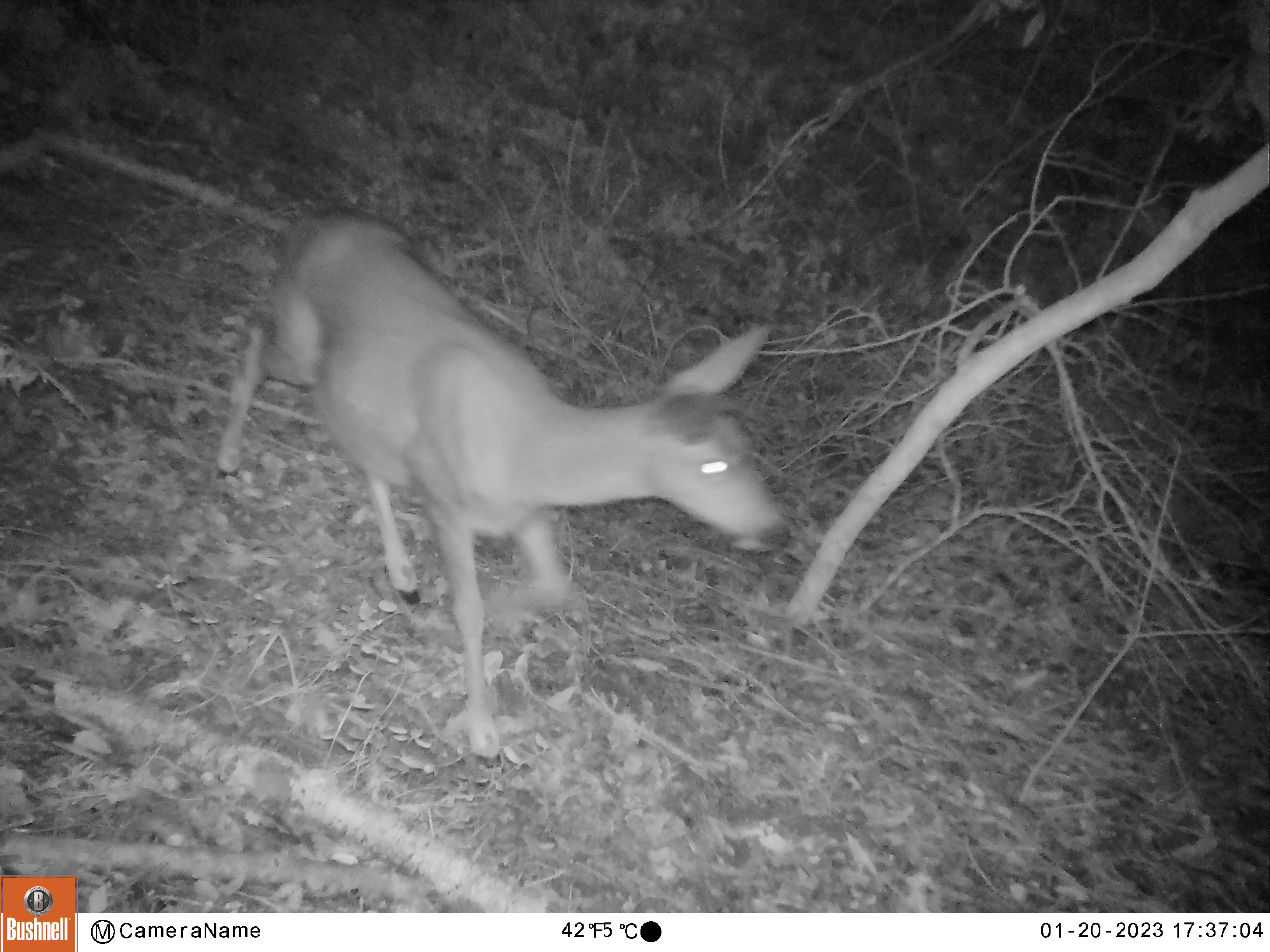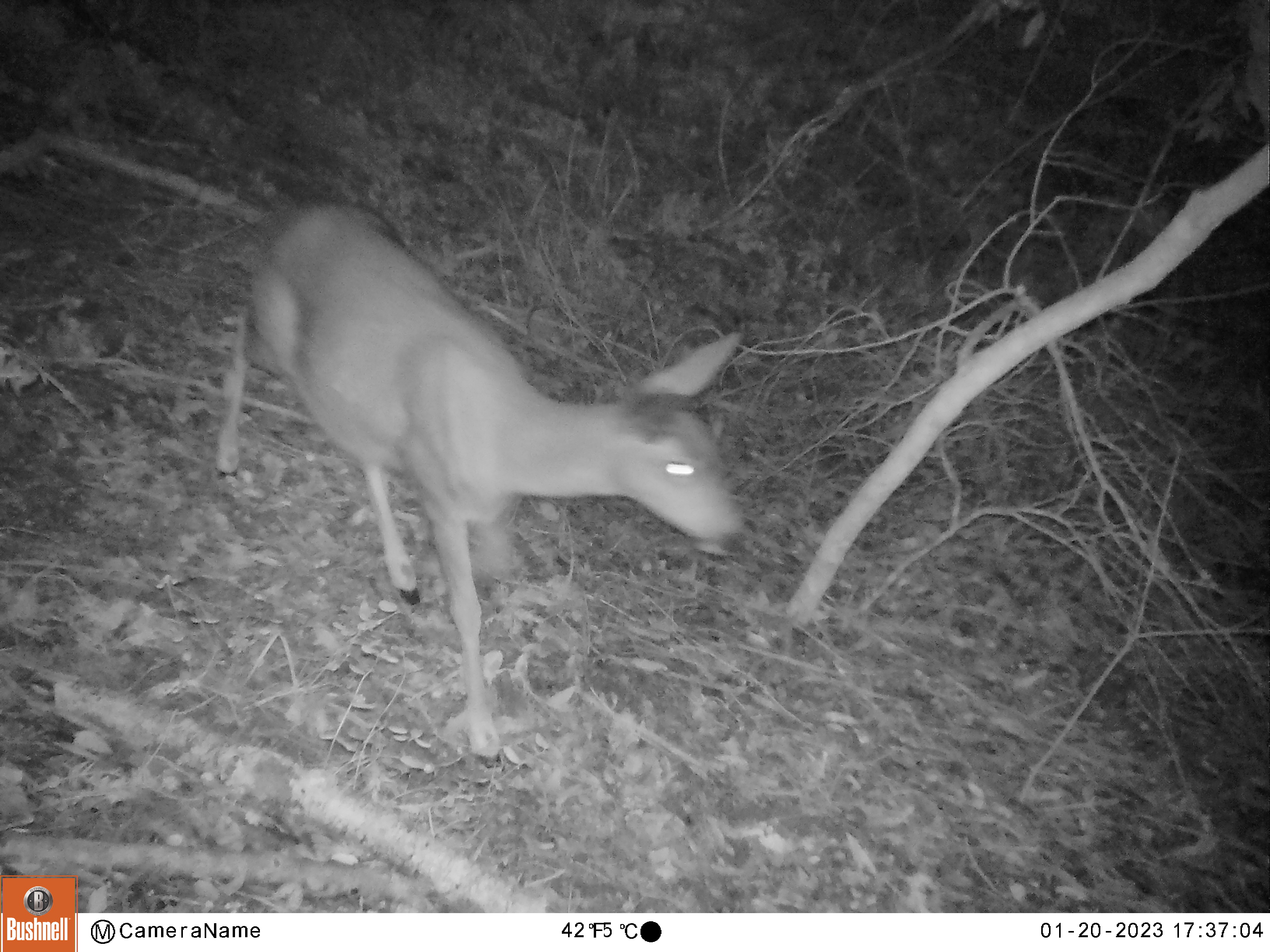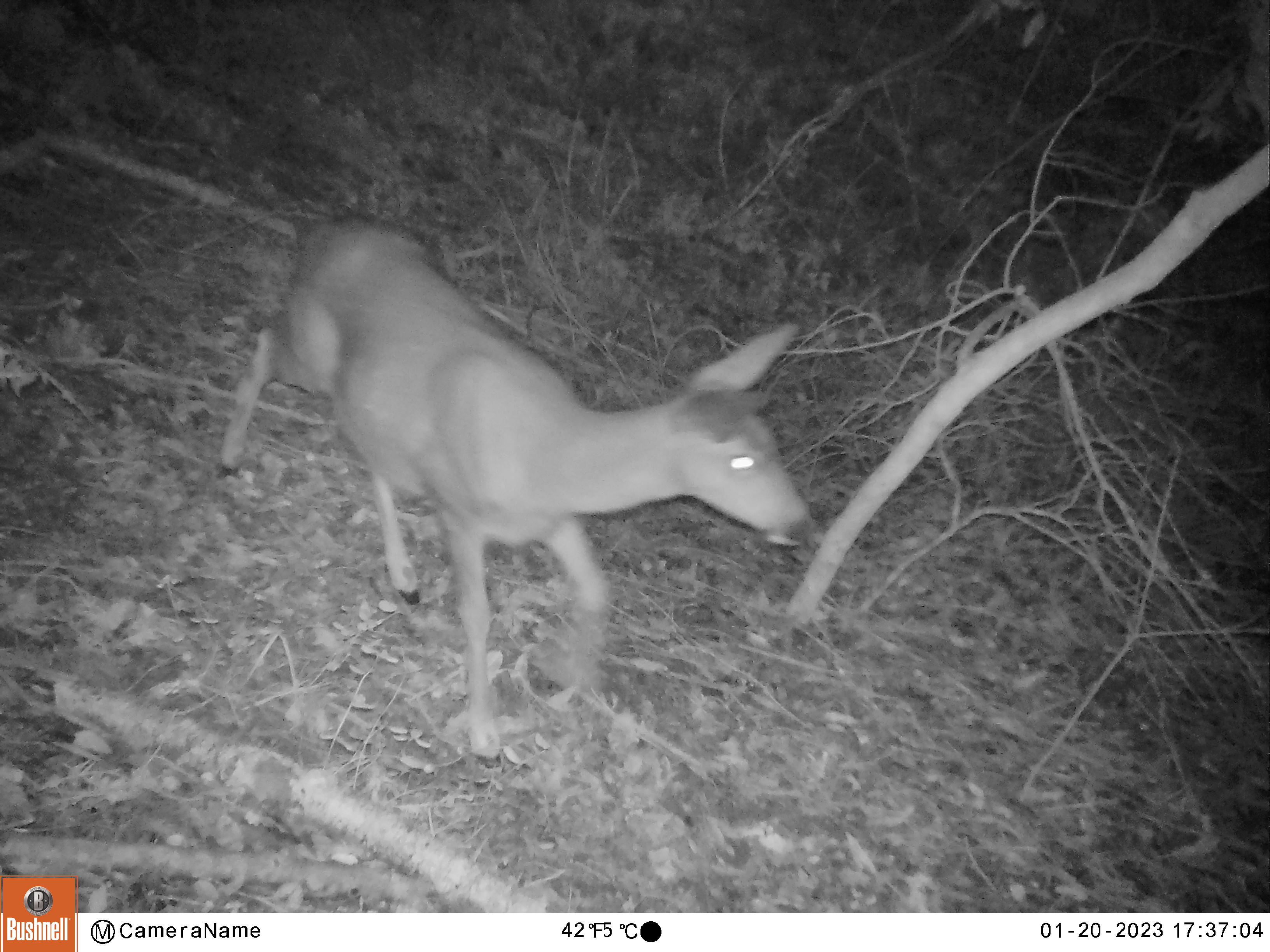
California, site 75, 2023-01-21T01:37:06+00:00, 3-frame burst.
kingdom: Animalia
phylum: Chordata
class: Mammalia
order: Artiodactyla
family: Cervidae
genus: Odocoileus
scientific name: Odocoileus hemionus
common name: mule deer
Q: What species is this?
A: Mule deer (Odocoileus hemionus).